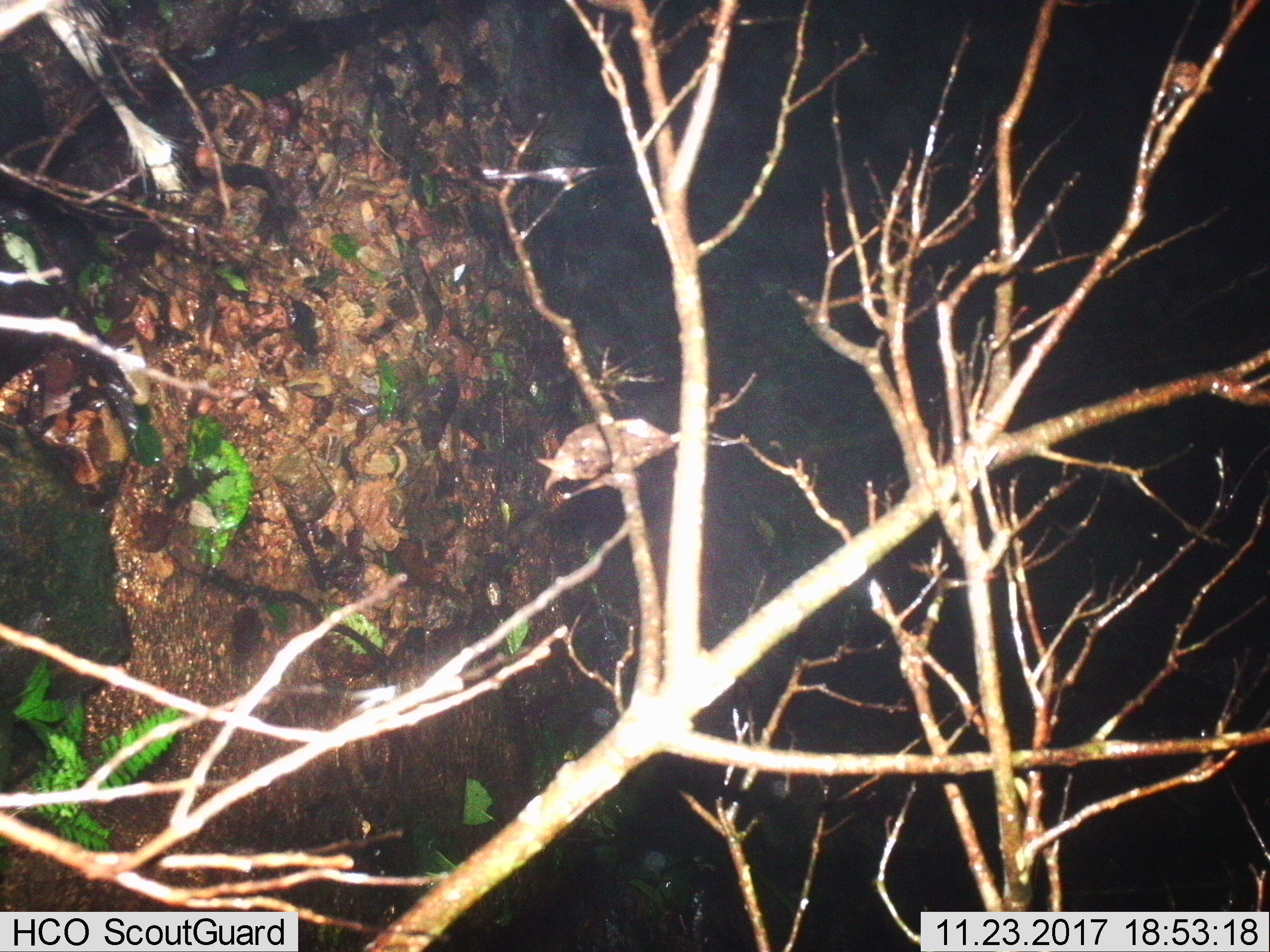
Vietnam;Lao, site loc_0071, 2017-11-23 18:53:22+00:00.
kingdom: Animalia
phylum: Chordata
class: Mammalia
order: Rodentia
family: Hystricidae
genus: Atherurus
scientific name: Atherurus macrourus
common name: asiatic brush-tailed porcupine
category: asiatic brush tailed porcupine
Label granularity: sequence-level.